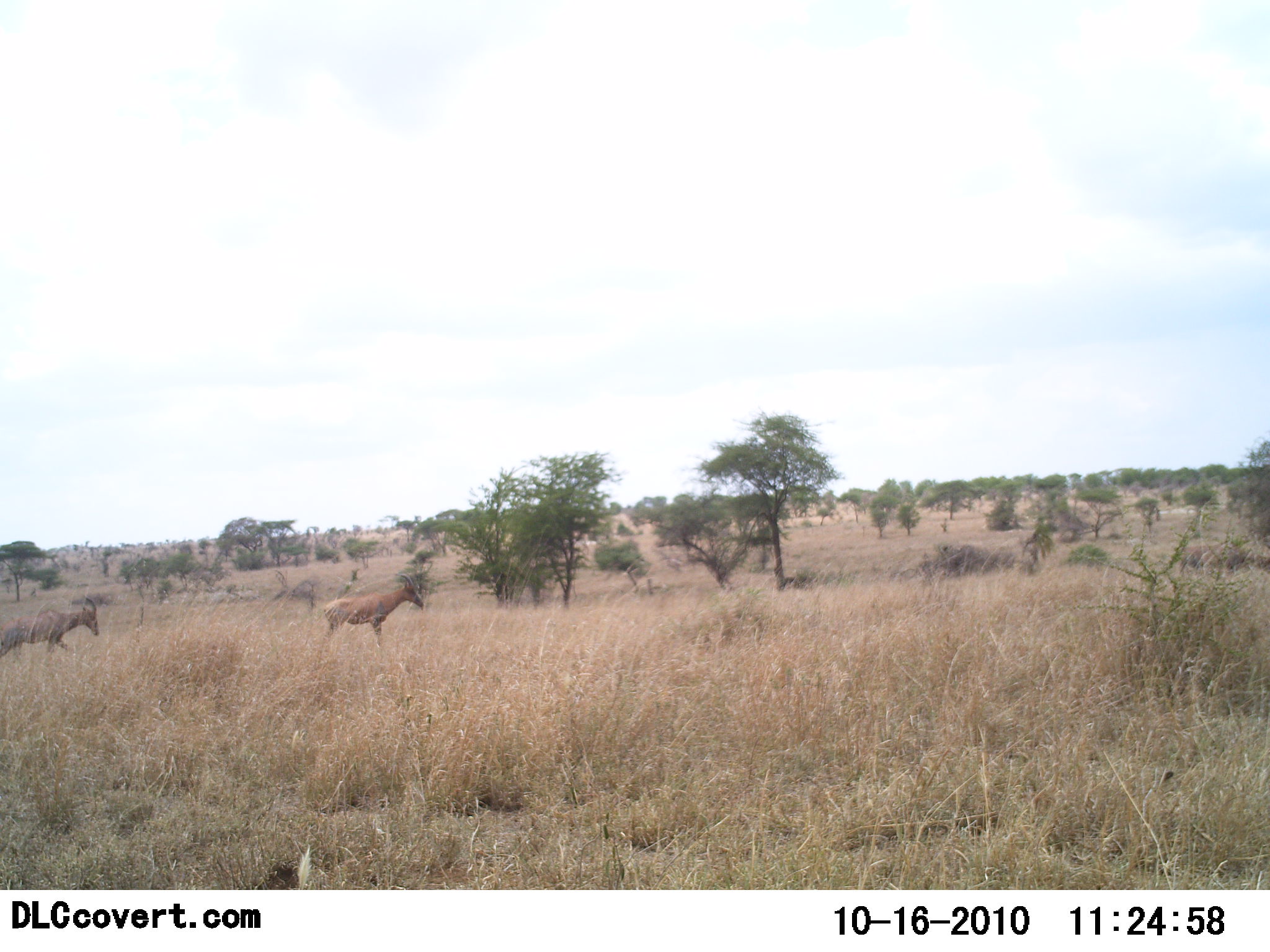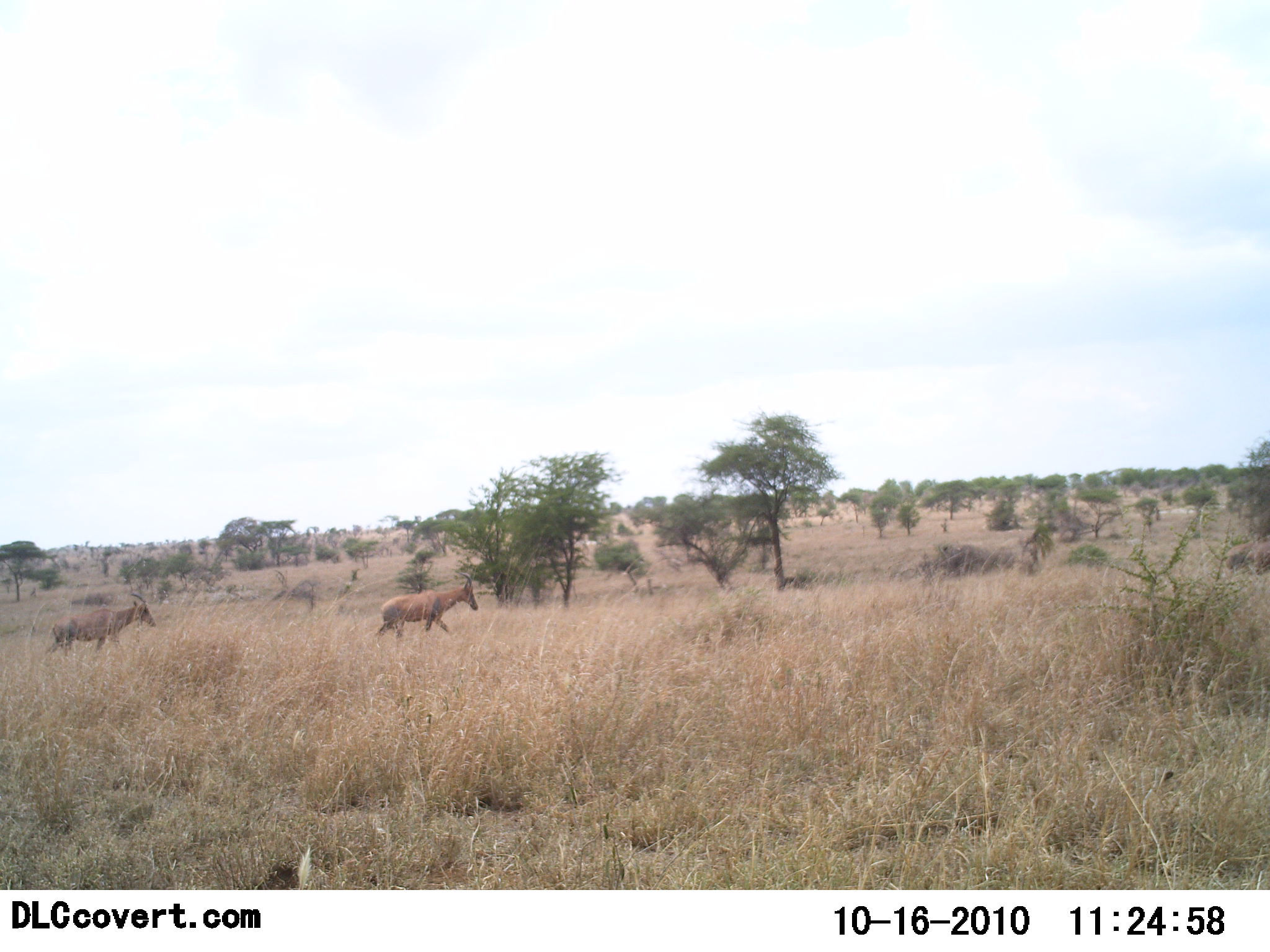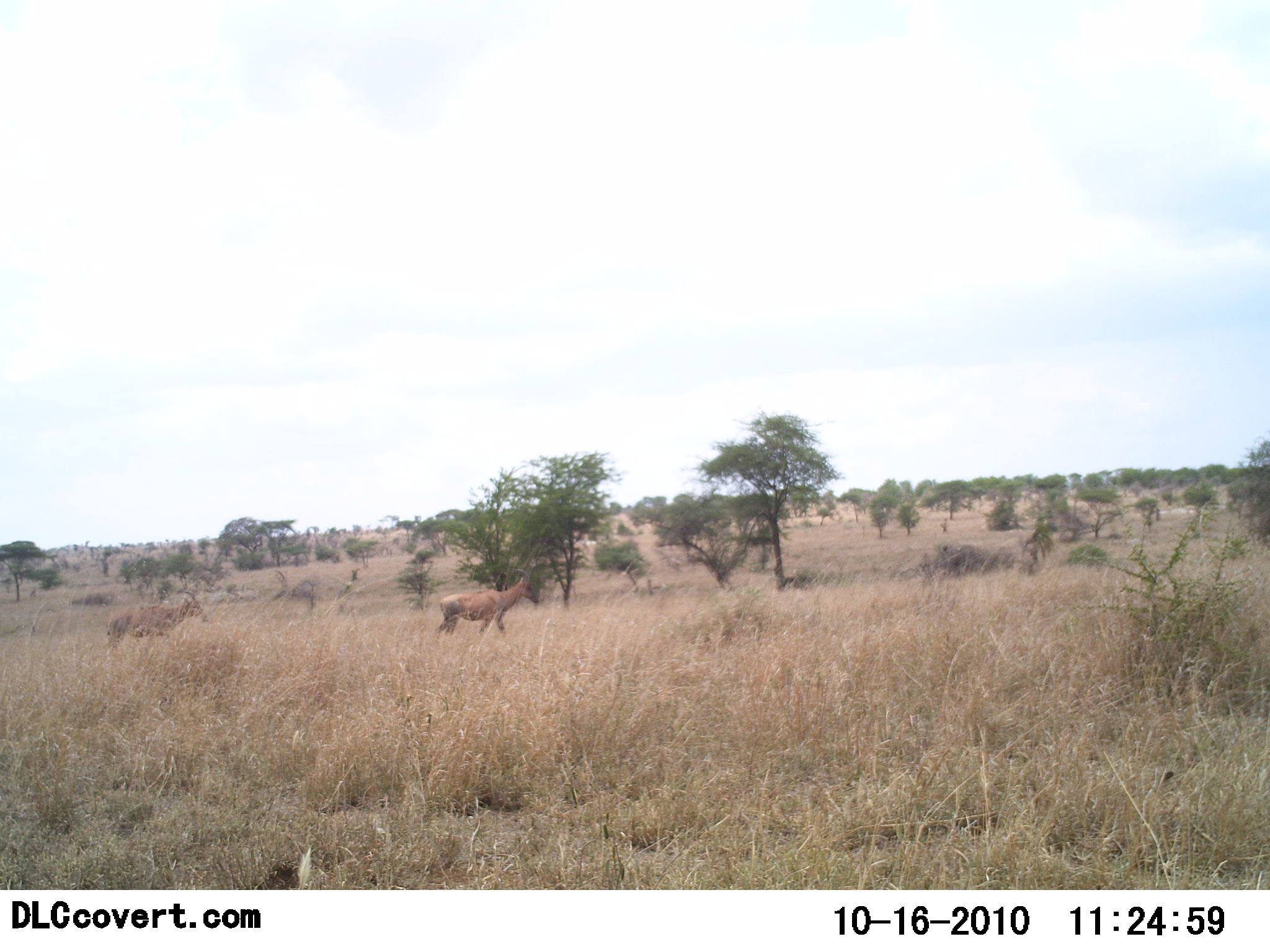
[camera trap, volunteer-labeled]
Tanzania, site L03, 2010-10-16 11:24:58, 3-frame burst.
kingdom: Animalia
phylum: Chordata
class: Mammalia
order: Artiodactyla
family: Bovidae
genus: Alcelaphus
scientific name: Alcelaphus buselaphus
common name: hartebeest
Hartebeest (Alcelaphus buselaphus), count 3. Behavior (volunteer vote fractions): standing 0%, resting 0%, moving 100%, interacting 0%. Young present (vote fraction): 0%. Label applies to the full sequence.